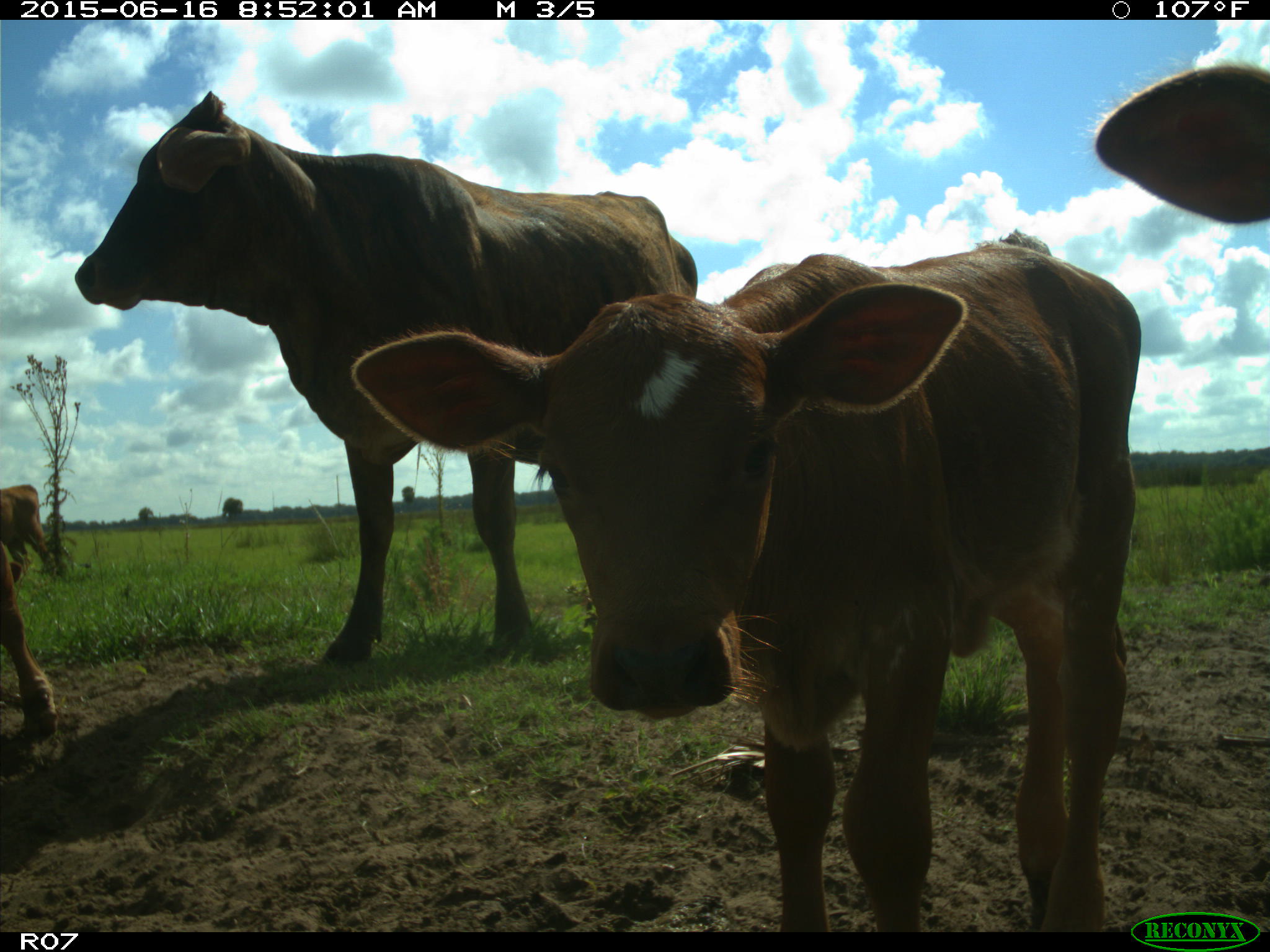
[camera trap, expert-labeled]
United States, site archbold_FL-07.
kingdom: Animalia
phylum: Chordata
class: Mammalia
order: Artiodactyla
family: Bovidae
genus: Bos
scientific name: Bos taurus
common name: domestic cow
Bos taurus (domestic cow).